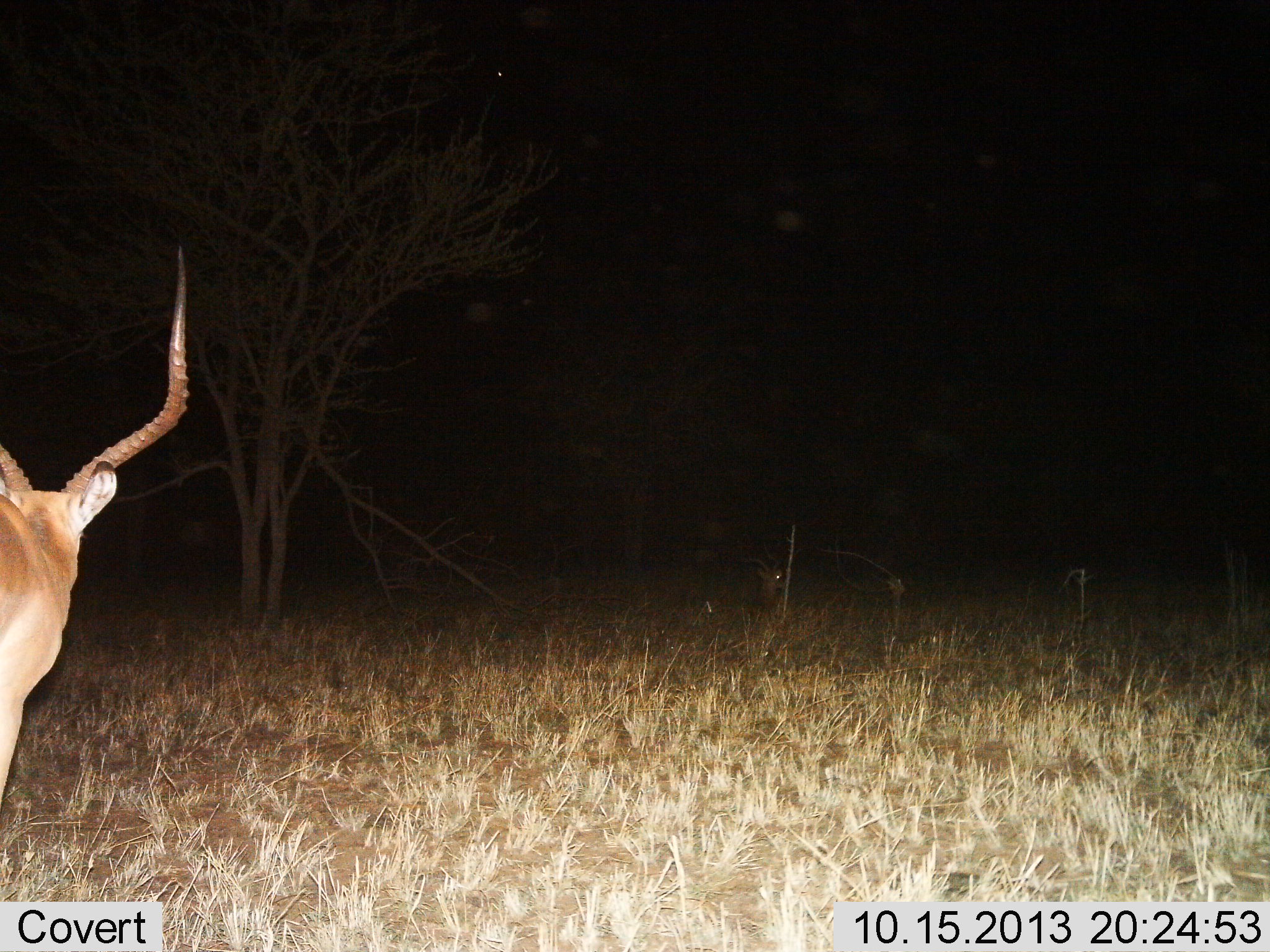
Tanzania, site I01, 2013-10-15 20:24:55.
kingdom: Animalia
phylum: Chordata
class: Mammalia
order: Artiodactyla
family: Bovidae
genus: Aepyceros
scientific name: Aepyceros melampus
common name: impala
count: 1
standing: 80%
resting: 20%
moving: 20%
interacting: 0%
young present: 0%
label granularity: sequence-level